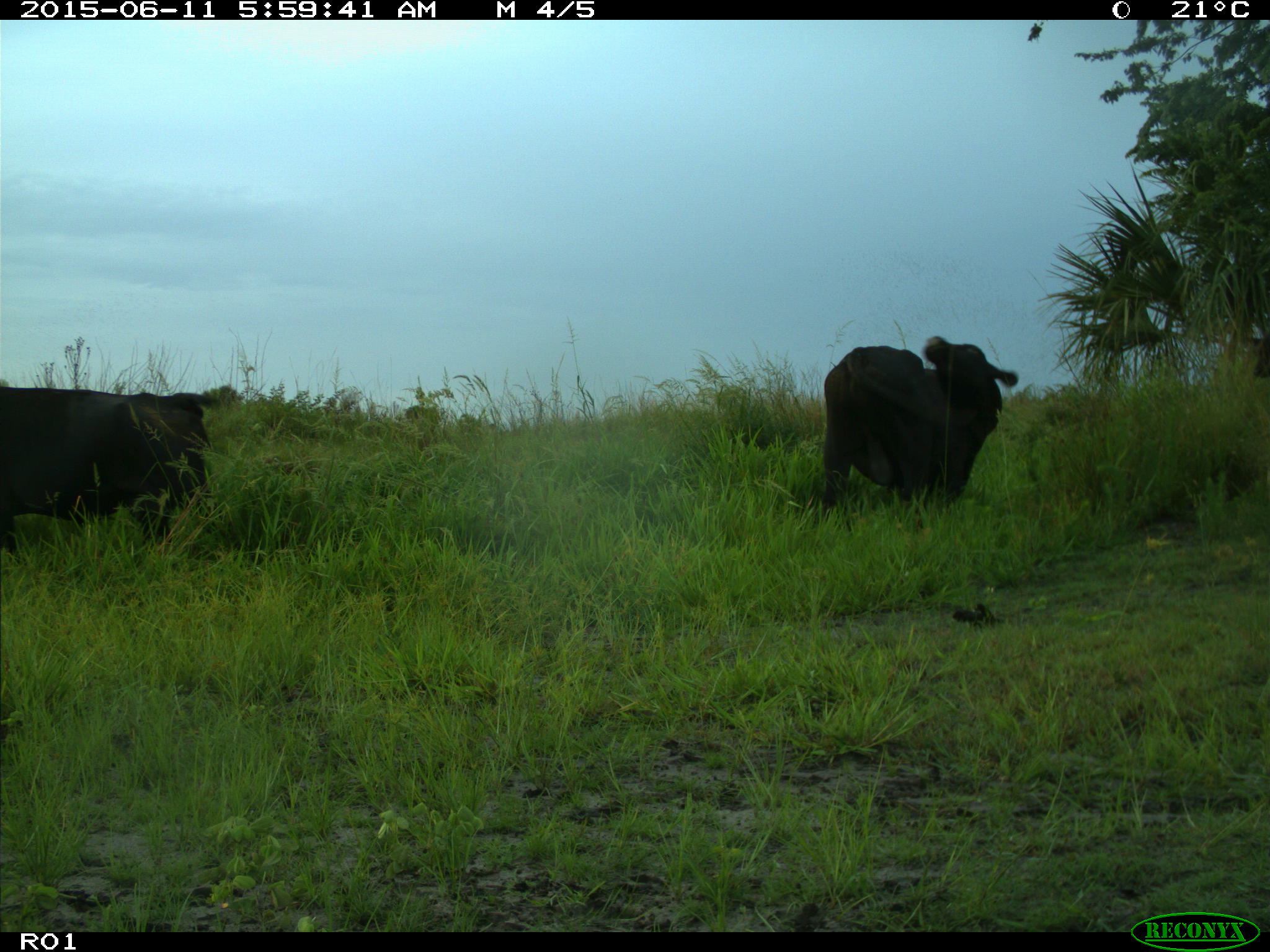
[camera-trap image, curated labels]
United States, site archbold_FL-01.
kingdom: Animalia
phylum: Chordata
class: Mammalia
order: Artiodactyla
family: Bovidae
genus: Bos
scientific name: Bos taurus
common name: domestic cow